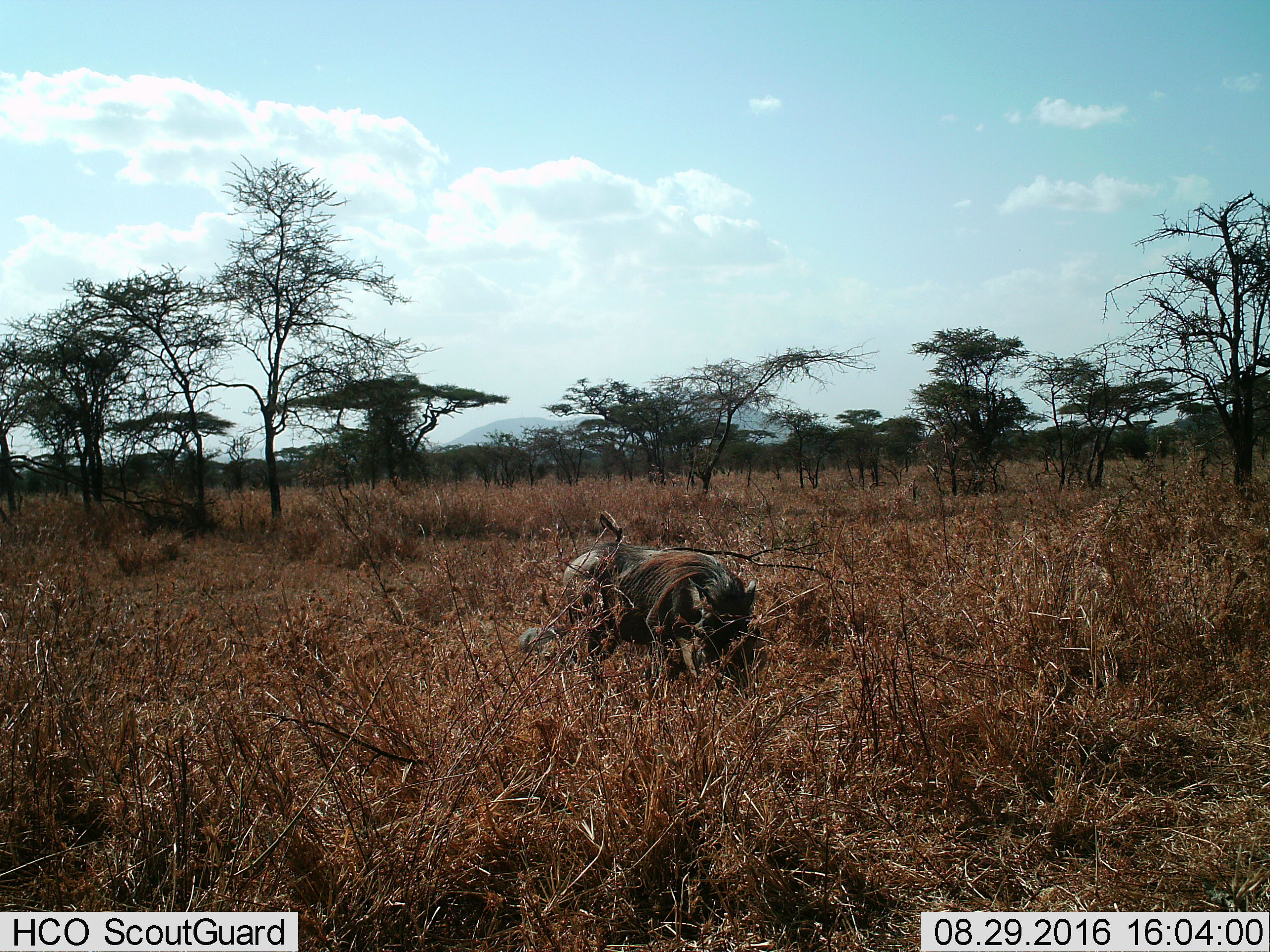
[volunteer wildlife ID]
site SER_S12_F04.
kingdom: Animalia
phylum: Chordata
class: Mammalia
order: Artiodactyla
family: Suidae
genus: Phacochoerus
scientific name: Phacochoerus africanus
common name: warthog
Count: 1.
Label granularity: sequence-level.